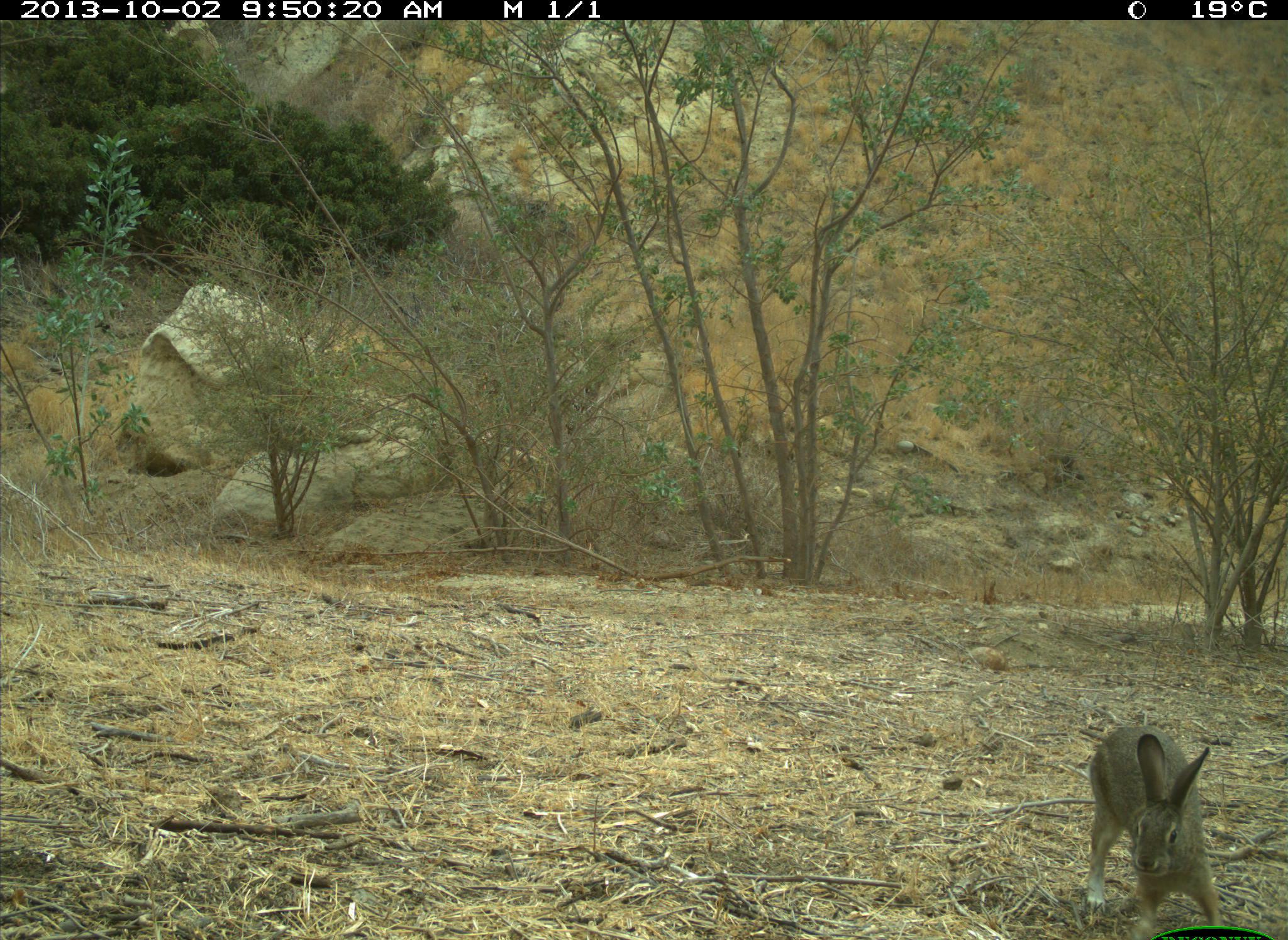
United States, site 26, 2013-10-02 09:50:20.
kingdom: Animalia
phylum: Chordata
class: Mammalia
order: Lagomorpha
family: Leporidae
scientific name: Leporidae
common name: rabbits and hares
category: rabbit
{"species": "rabbit (rabbits and hares) (Leporidae)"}